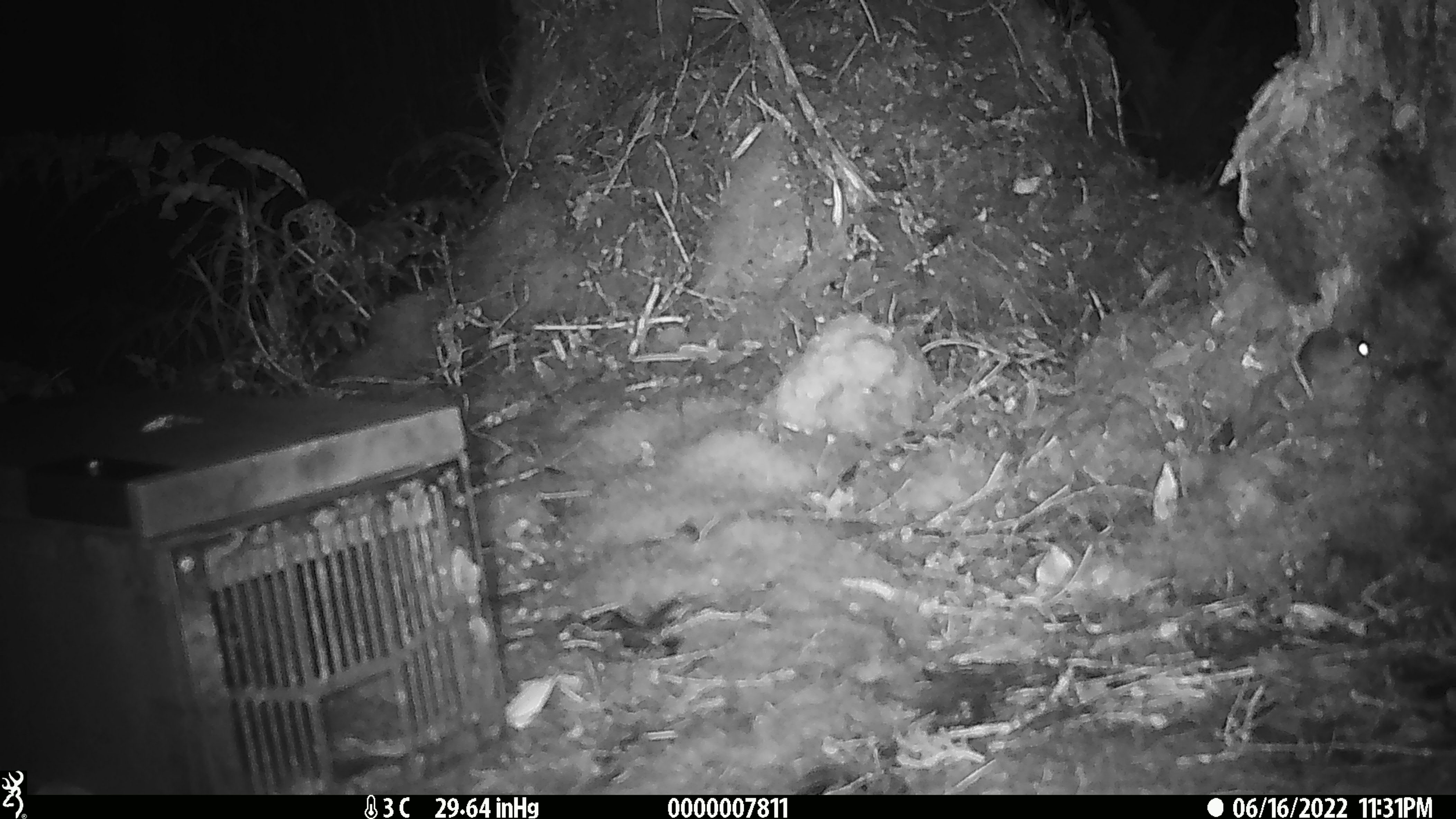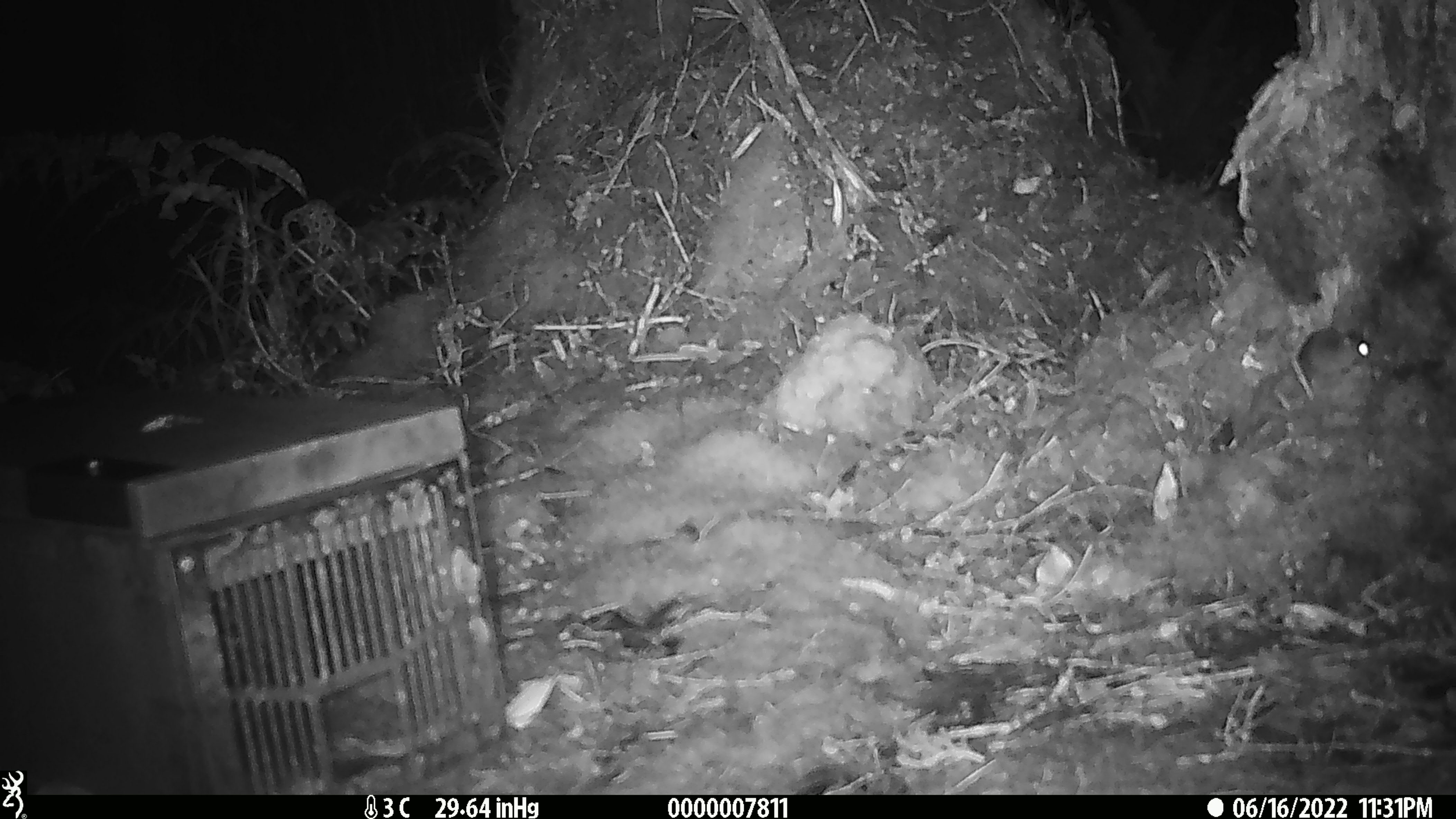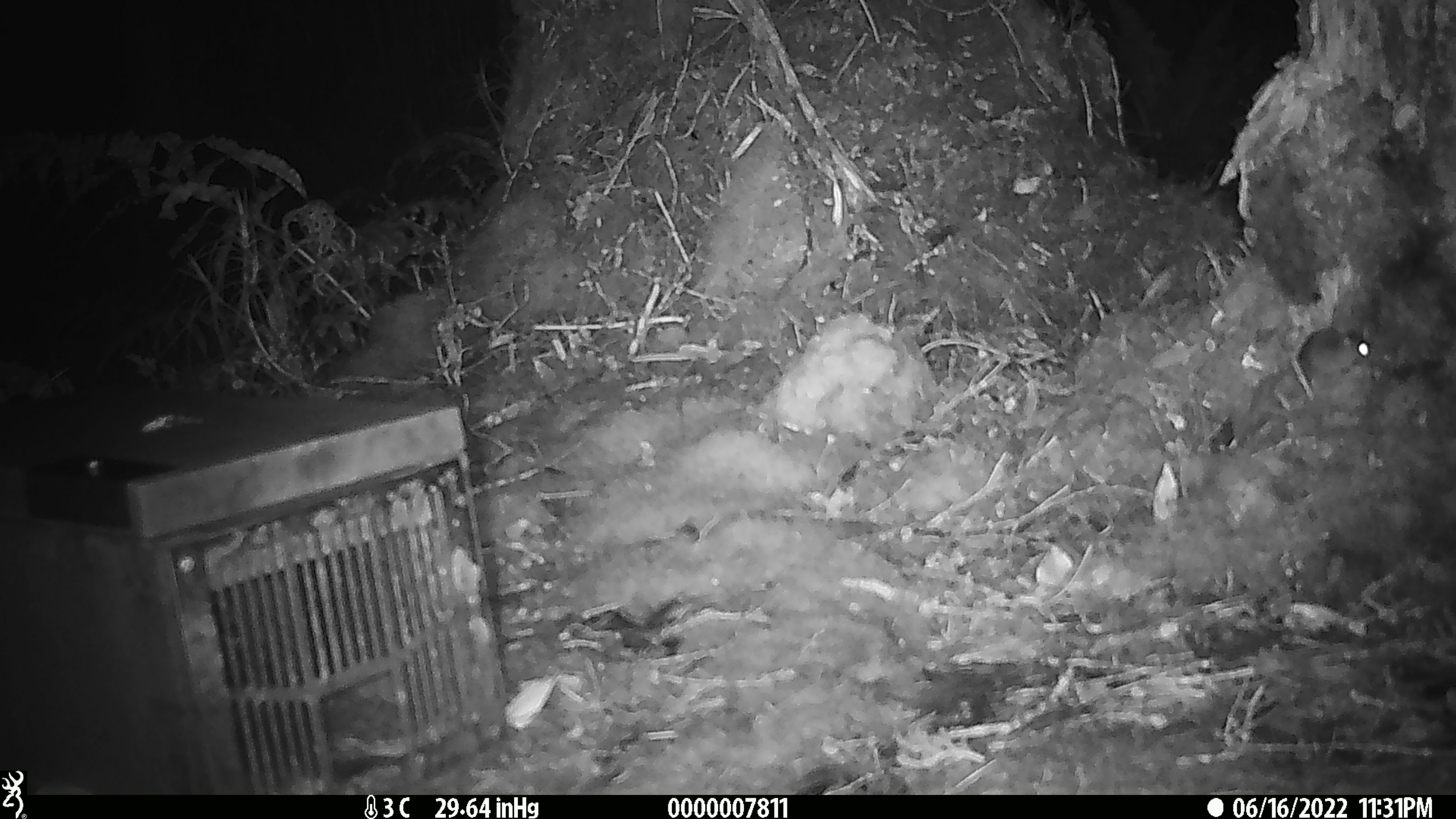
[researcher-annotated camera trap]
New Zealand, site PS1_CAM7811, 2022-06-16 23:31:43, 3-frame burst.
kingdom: Animalia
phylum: Chordata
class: Mammalia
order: Rodentia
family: Muridae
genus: Mus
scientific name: Mus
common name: mouse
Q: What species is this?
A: Mouse (Mus).